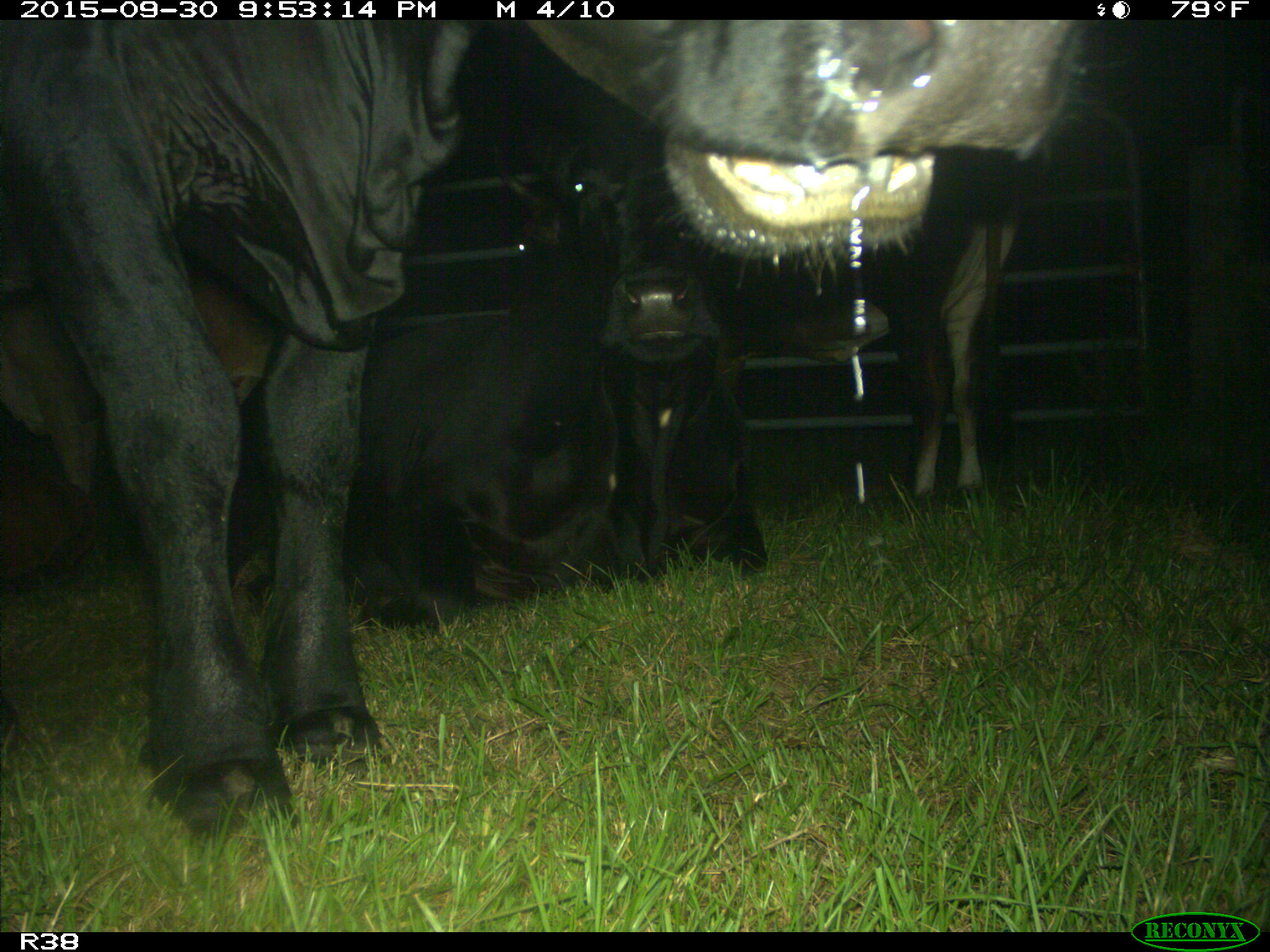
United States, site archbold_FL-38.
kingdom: Animalia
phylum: Chordata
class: Mammalia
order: Artiodactyla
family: Bovidae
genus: Bos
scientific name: Bos taurus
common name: domestic cow